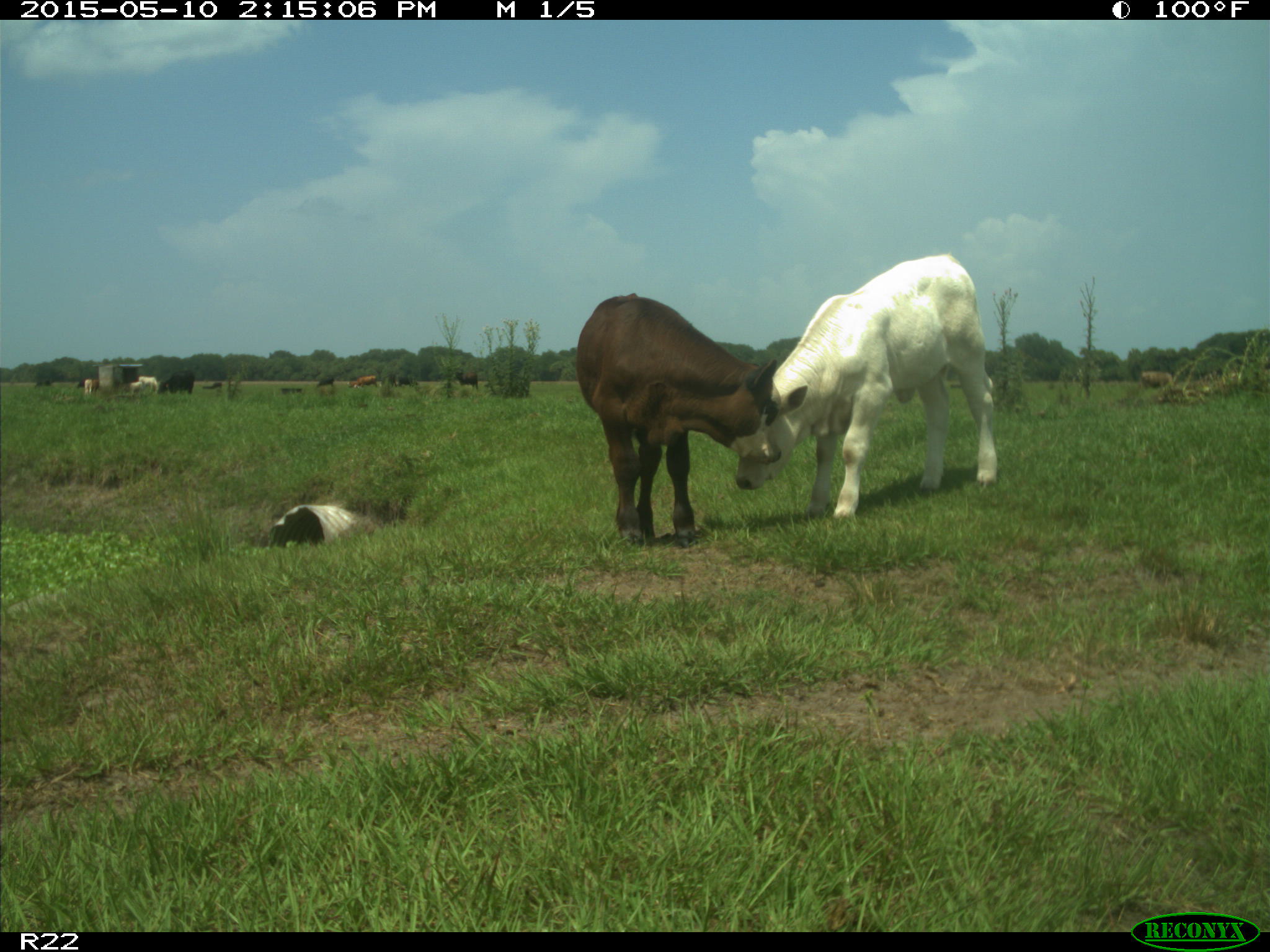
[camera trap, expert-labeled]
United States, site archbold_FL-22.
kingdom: Animalia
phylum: Chordata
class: Mammalia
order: Artiodactyla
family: Bovidae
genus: Bos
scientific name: Bos taurus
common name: domestic cow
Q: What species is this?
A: Bos taurus (domestic cow).